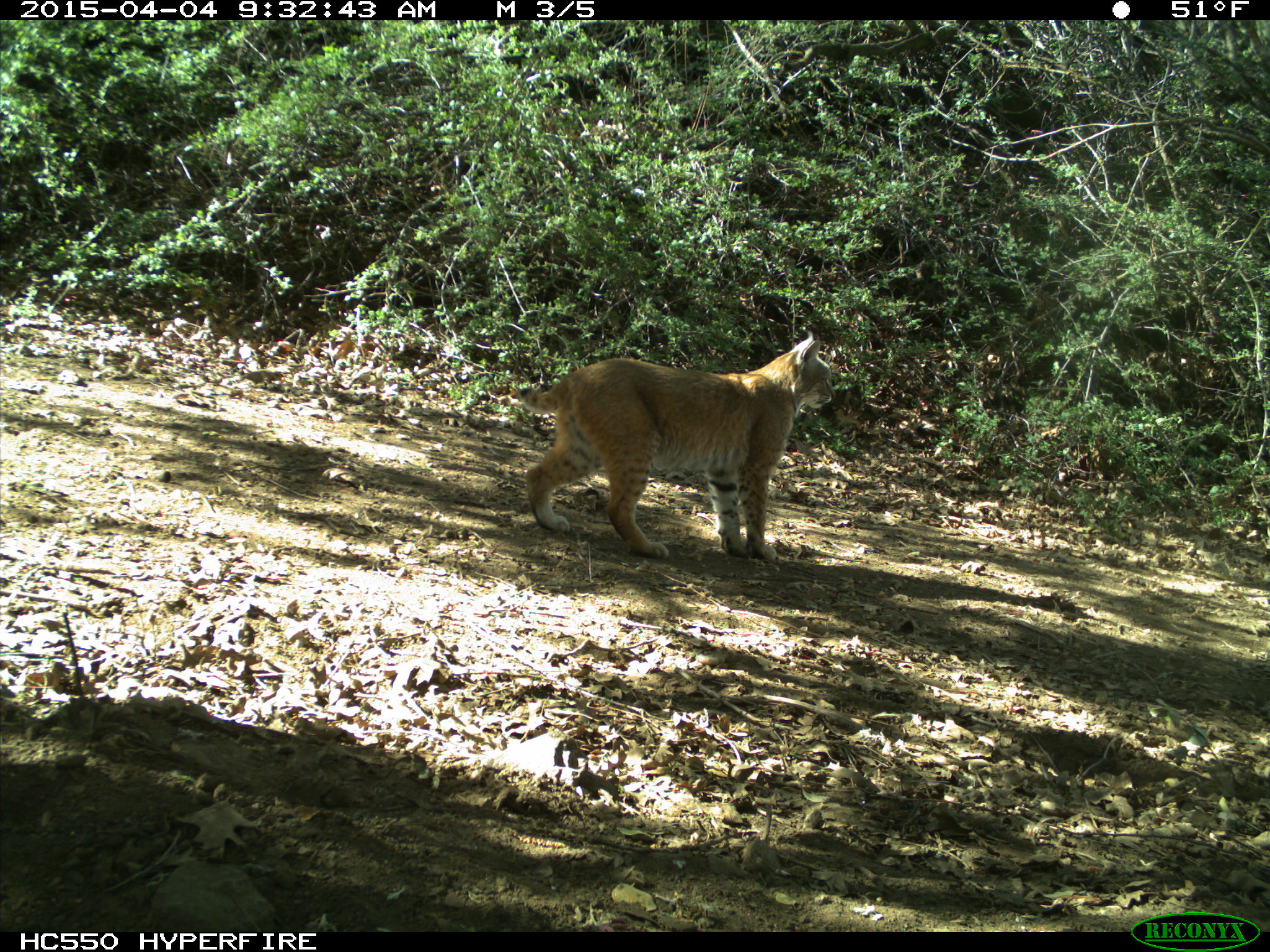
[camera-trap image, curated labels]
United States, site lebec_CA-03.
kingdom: Animalia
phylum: Chordata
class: Mammalia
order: Carnivora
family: Felidae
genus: Lynx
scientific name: Lynx rufus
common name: bobcat